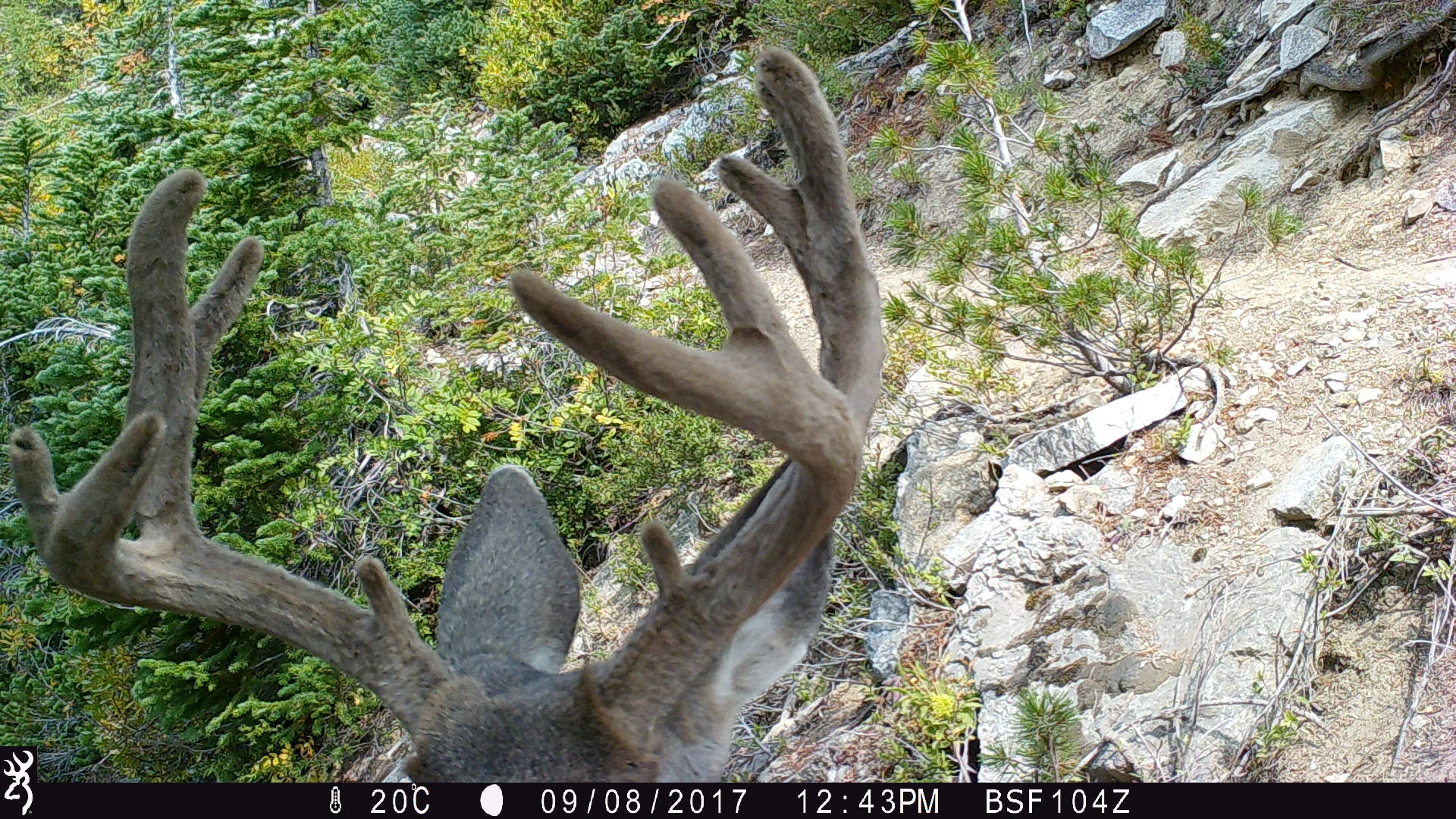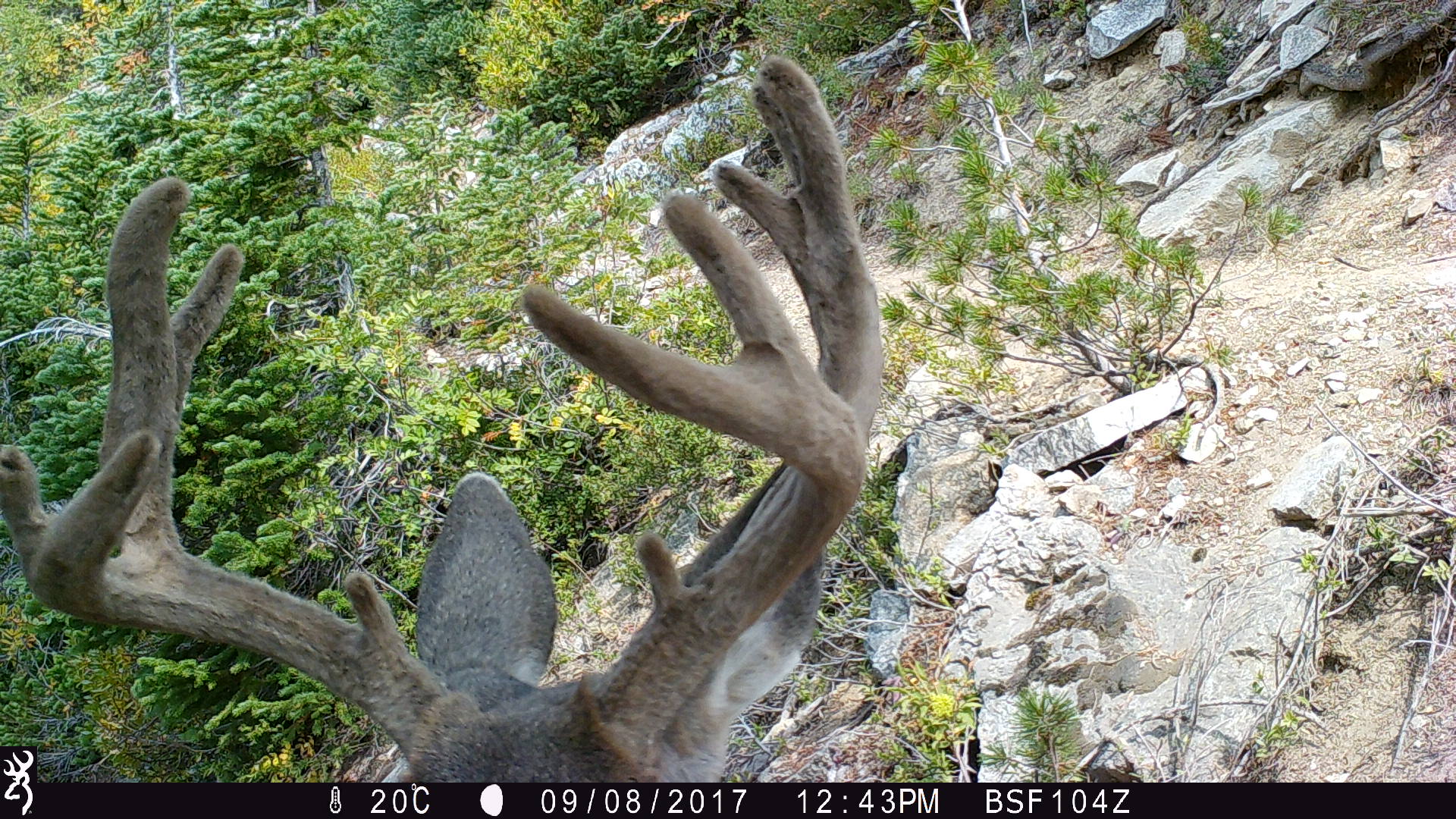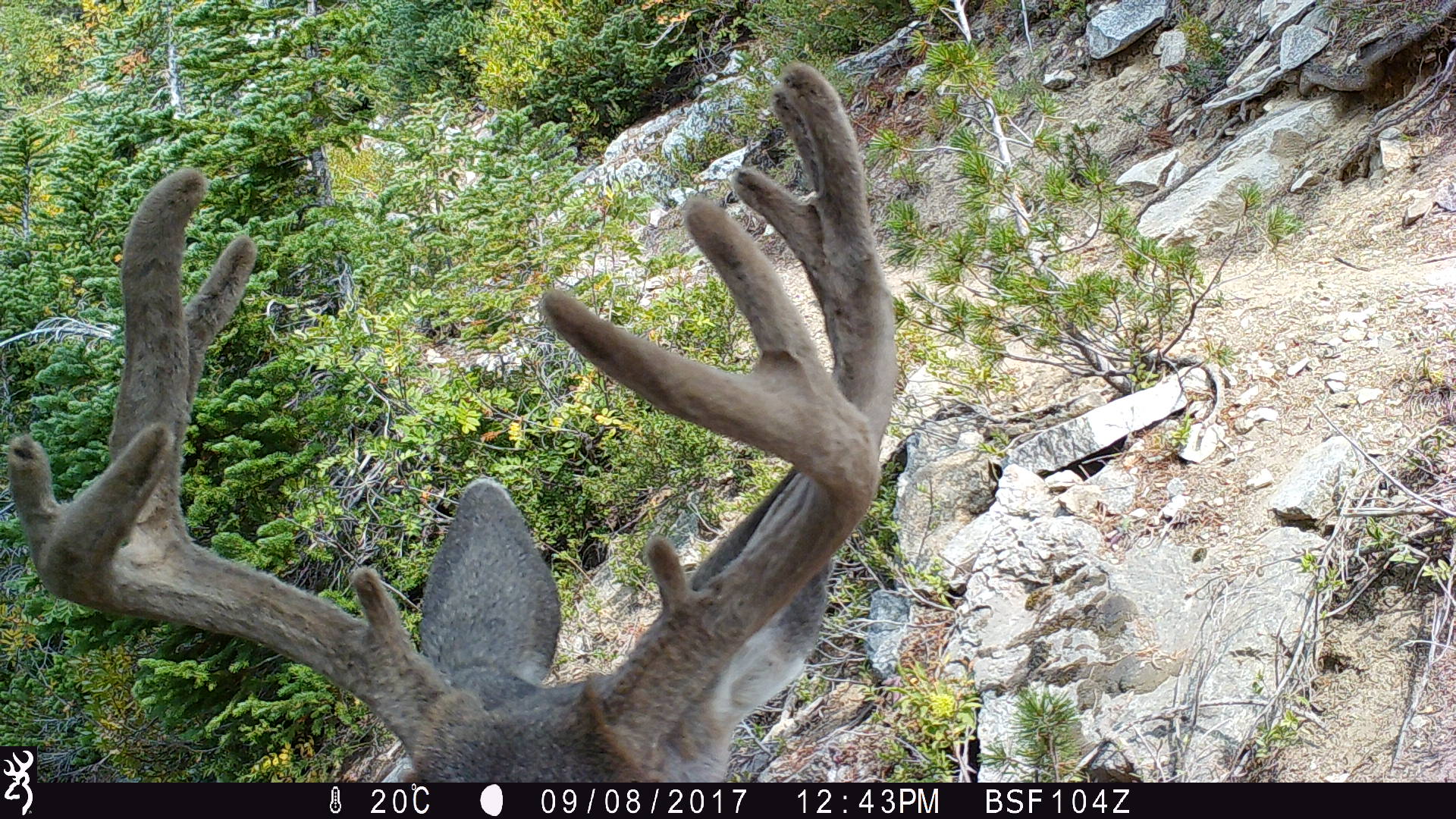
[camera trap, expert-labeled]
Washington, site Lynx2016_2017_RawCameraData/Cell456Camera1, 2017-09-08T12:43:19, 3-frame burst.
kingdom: Animalia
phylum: Chordata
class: Mammalia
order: Artiodactyla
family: Cervidae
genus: Odocoileus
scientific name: Odocoileus hemionus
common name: mule deer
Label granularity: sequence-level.